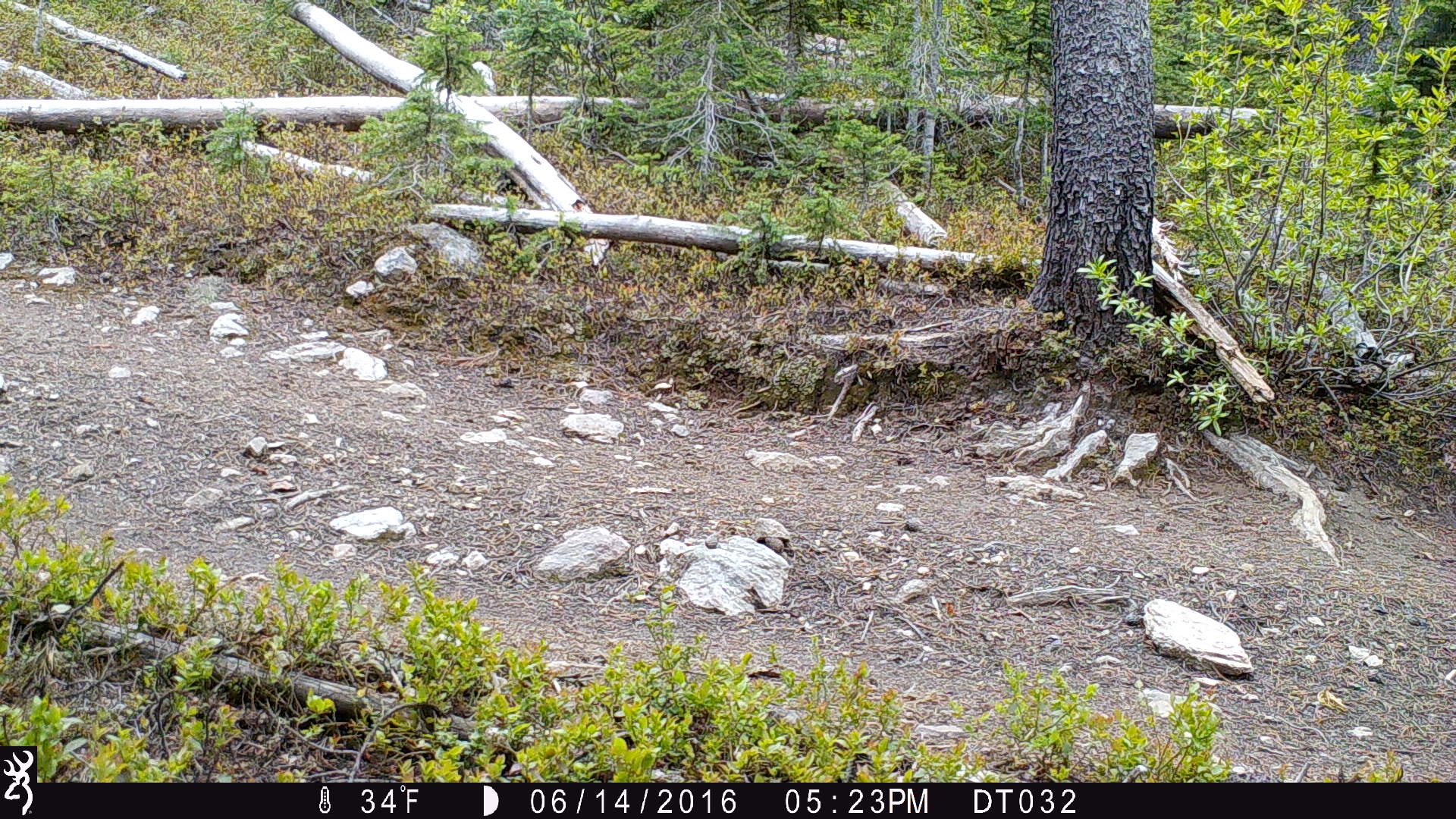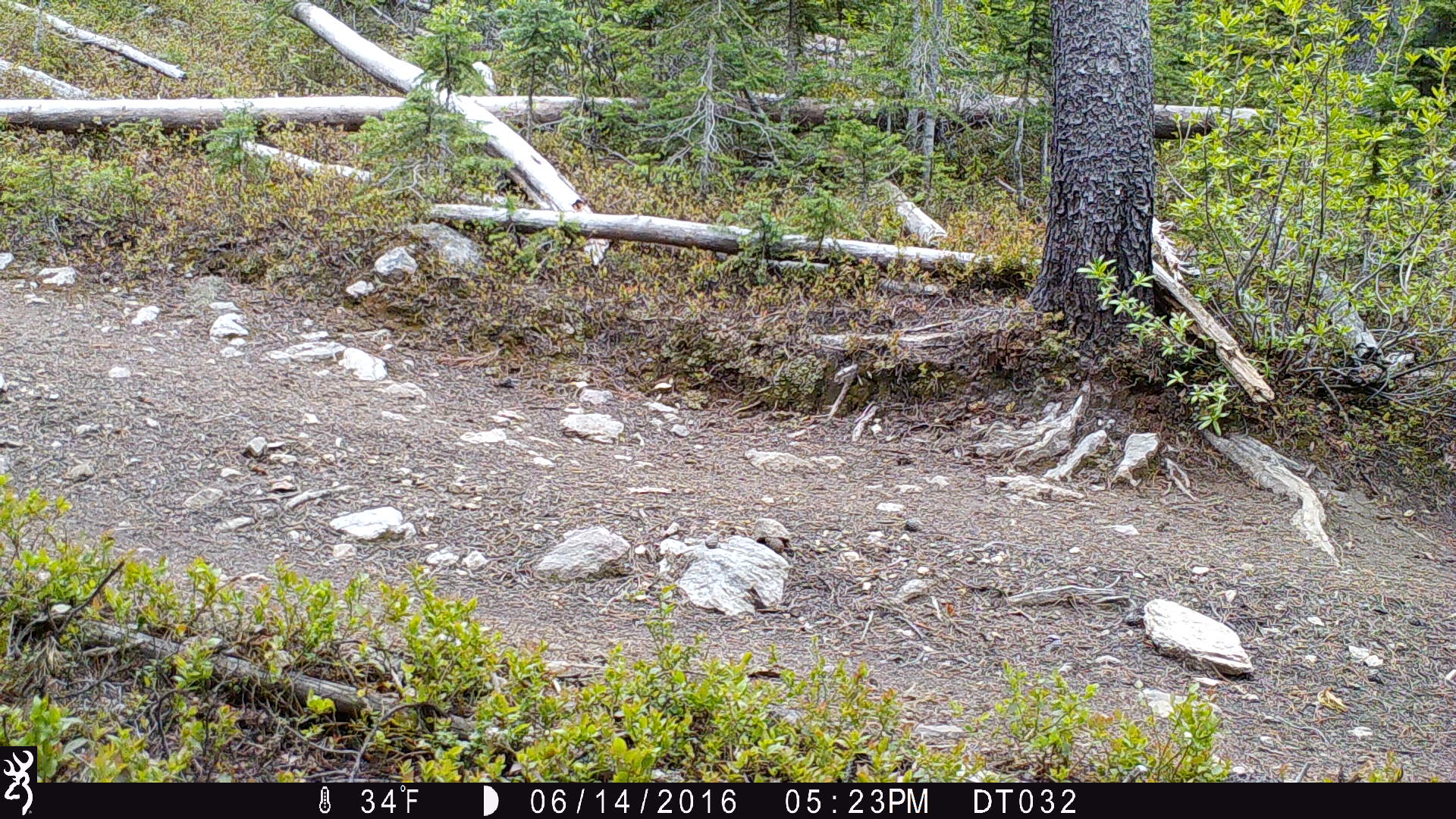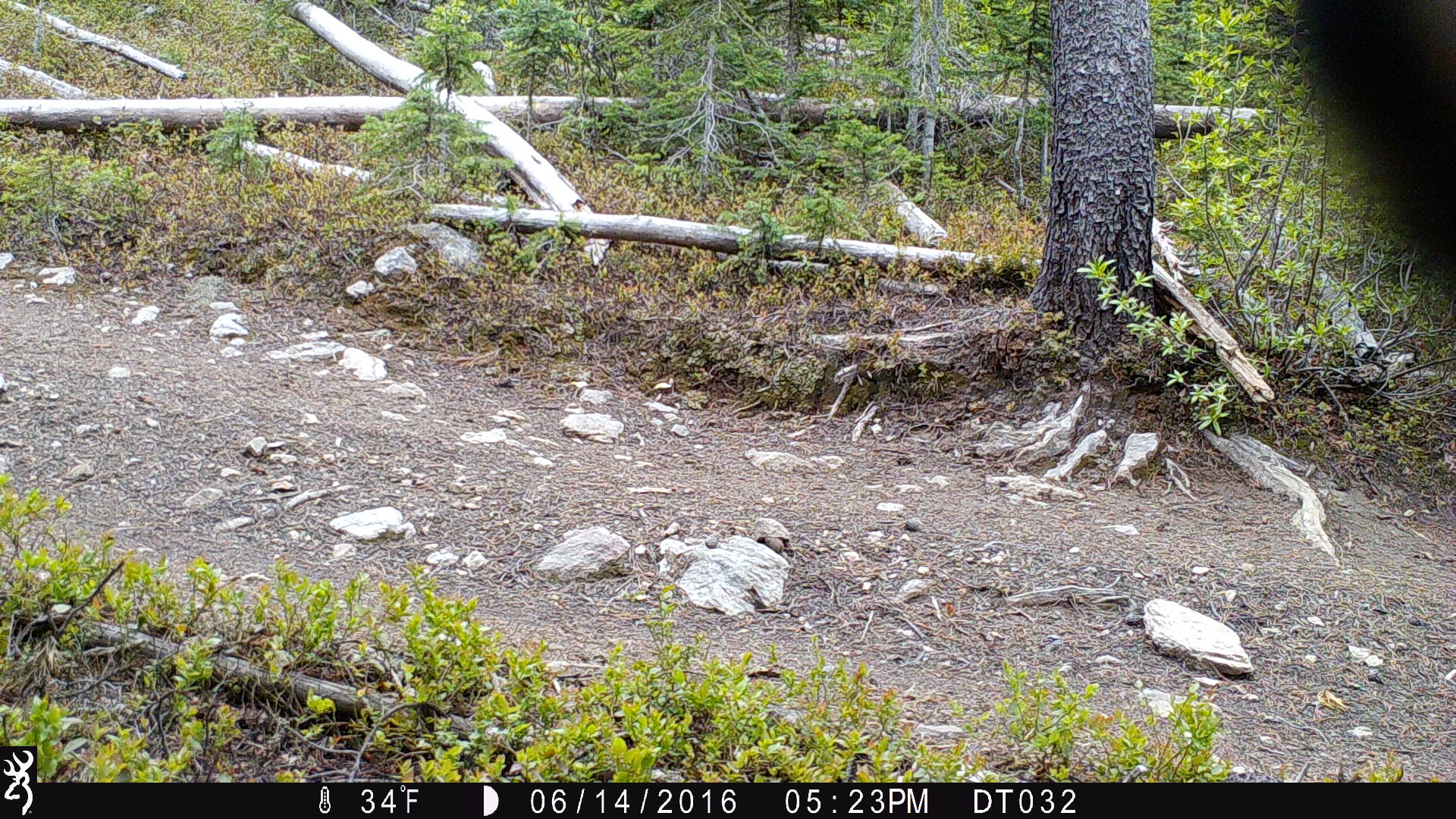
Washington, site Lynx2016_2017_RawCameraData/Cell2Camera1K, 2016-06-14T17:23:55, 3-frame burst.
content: unidentified animal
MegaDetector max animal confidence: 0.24